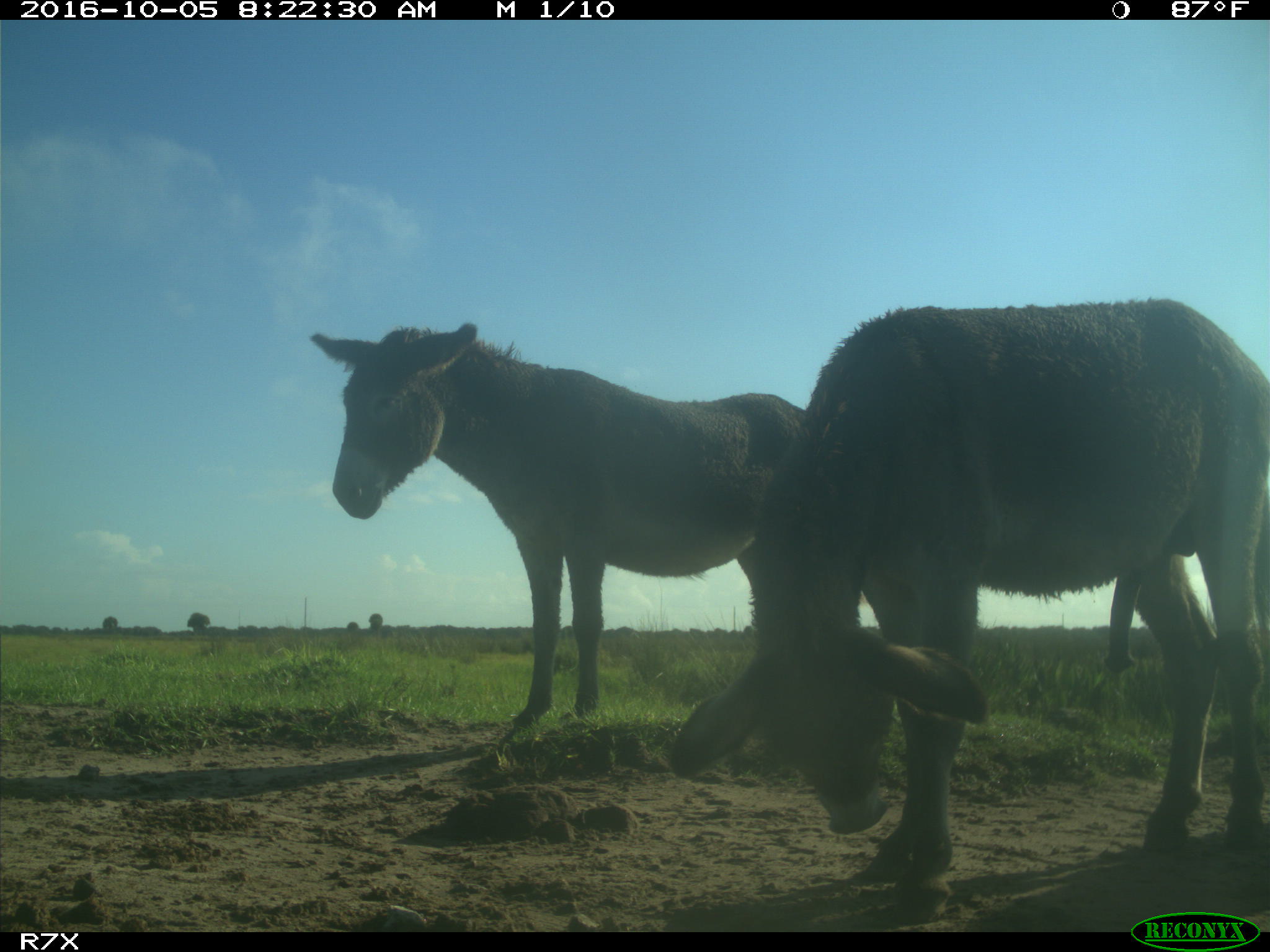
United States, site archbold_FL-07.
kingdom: Animalia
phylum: Chordata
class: Mammalia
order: Perissodactyla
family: Equidae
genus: Equus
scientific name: Equus africanus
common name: african wild ass